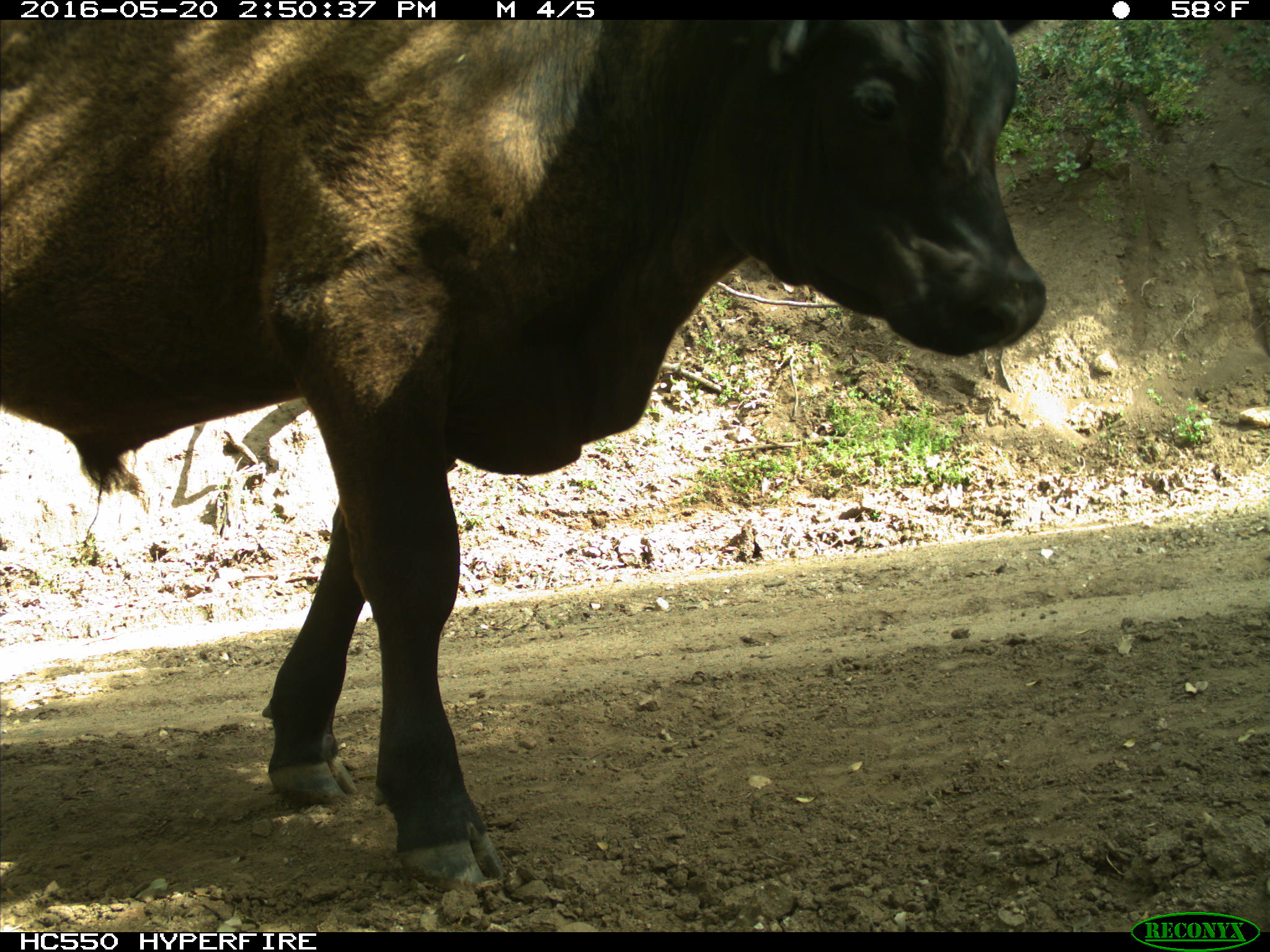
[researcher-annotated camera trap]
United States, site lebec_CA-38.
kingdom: Animalia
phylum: Chordata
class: Mammalia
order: Artiodactyla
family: Bovidae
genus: Bos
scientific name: Bos taurus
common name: domestic cow